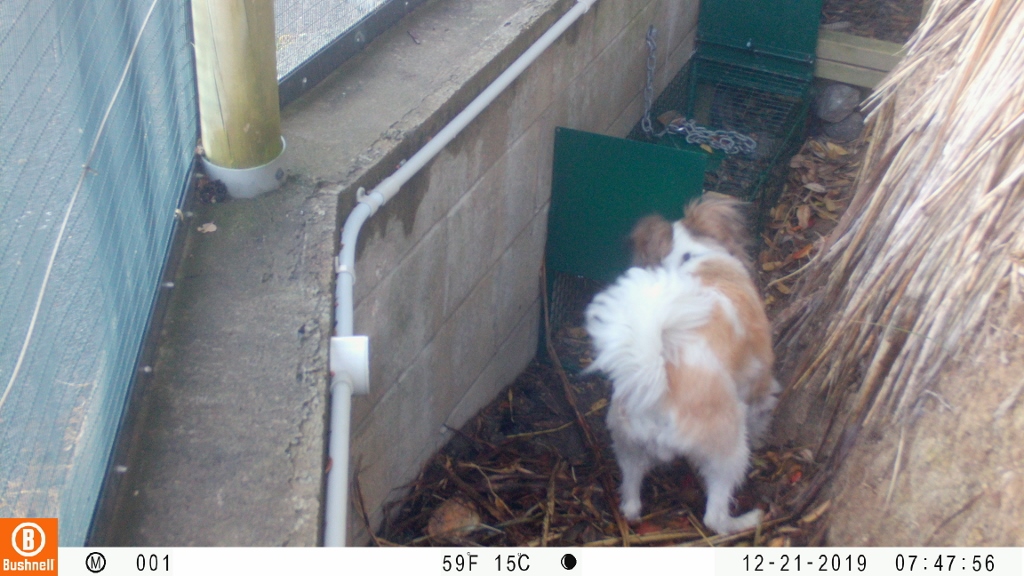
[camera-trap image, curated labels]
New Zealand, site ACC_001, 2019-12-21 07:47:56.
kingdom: Animalia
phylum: Chordata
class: Mammalia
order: Carnivora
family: Canidae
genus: Canis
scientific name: Canis familiaris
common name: domestic dog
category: dog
Dog (domestic dog) (Canis familiaris).